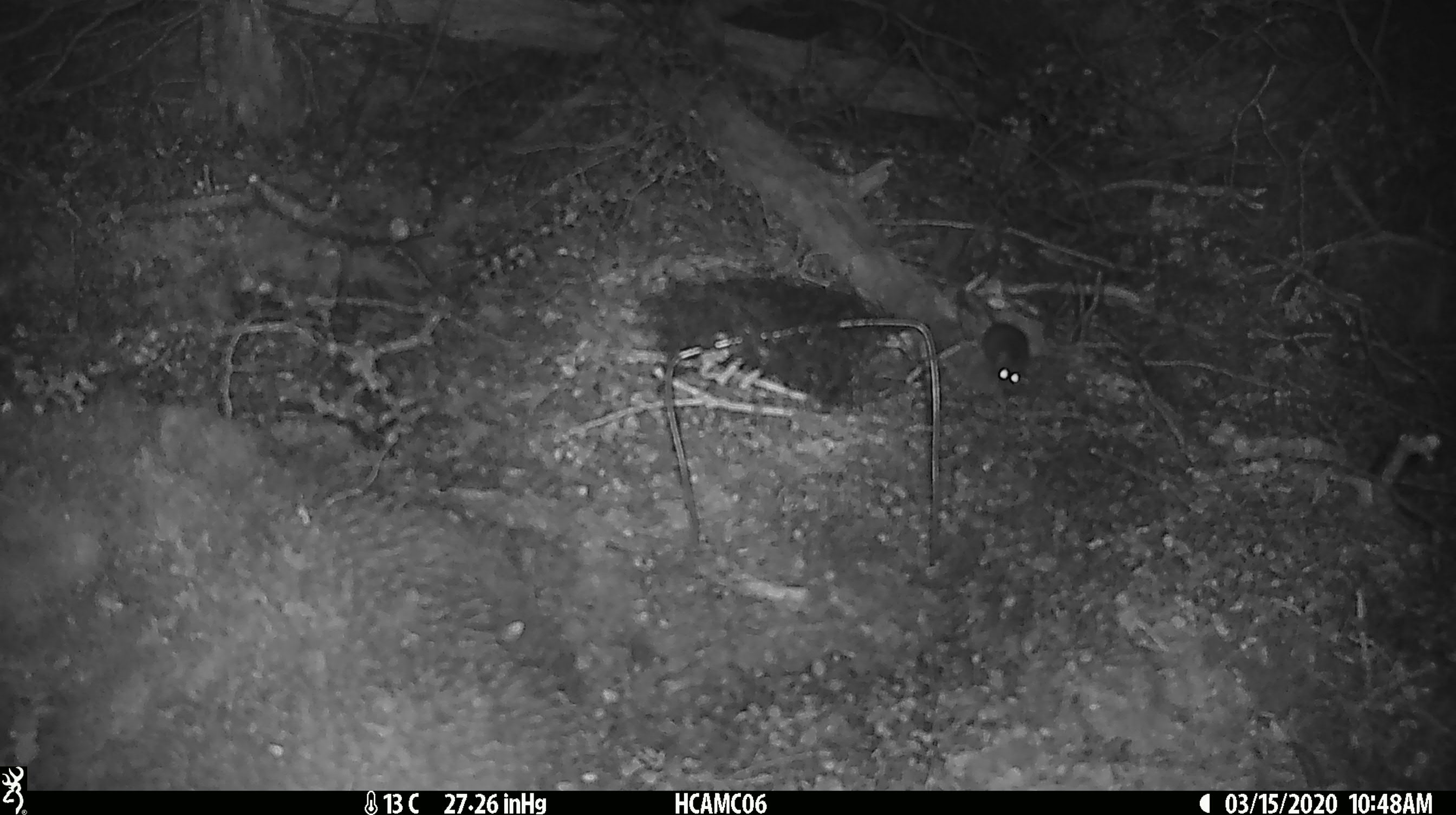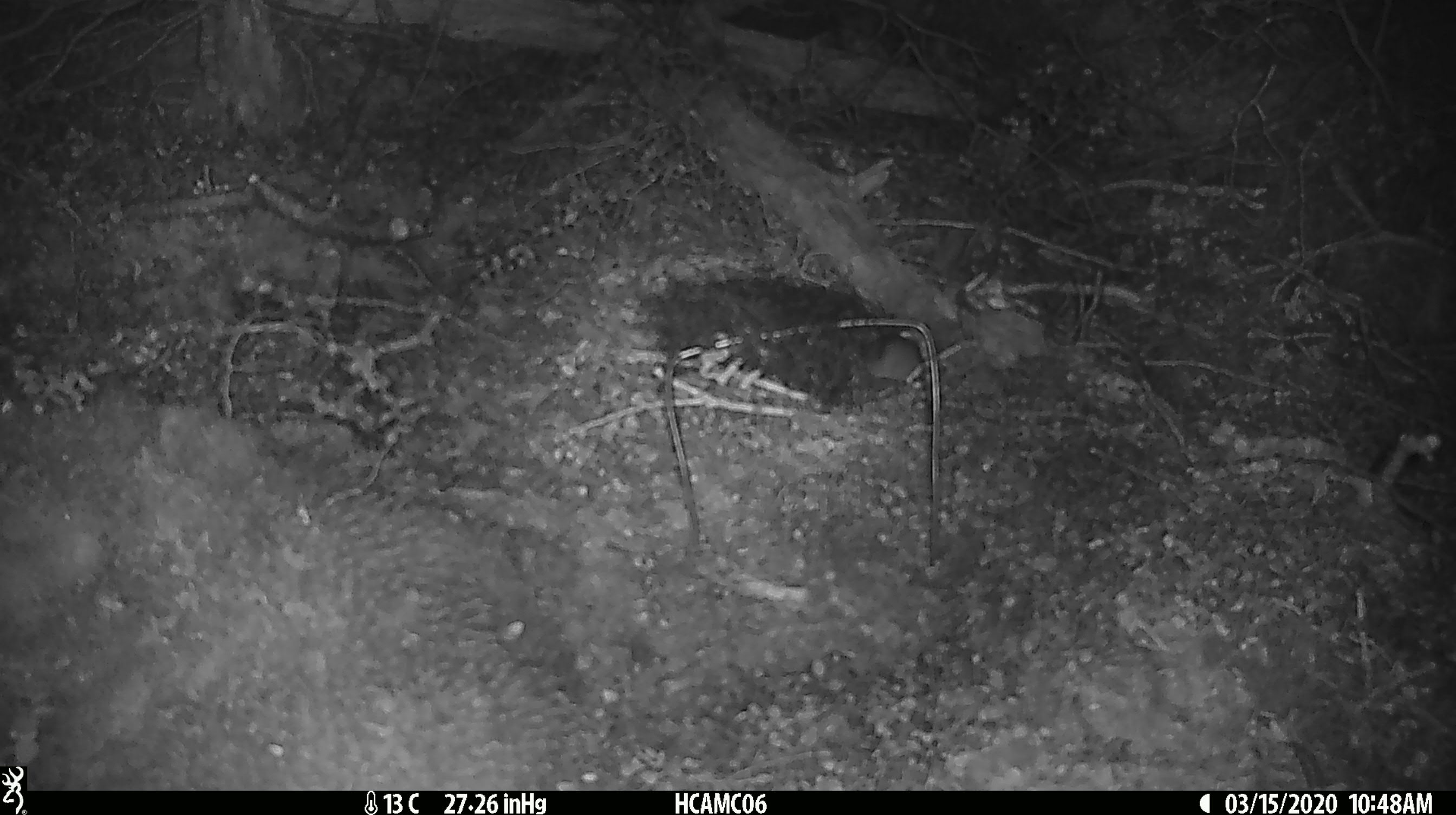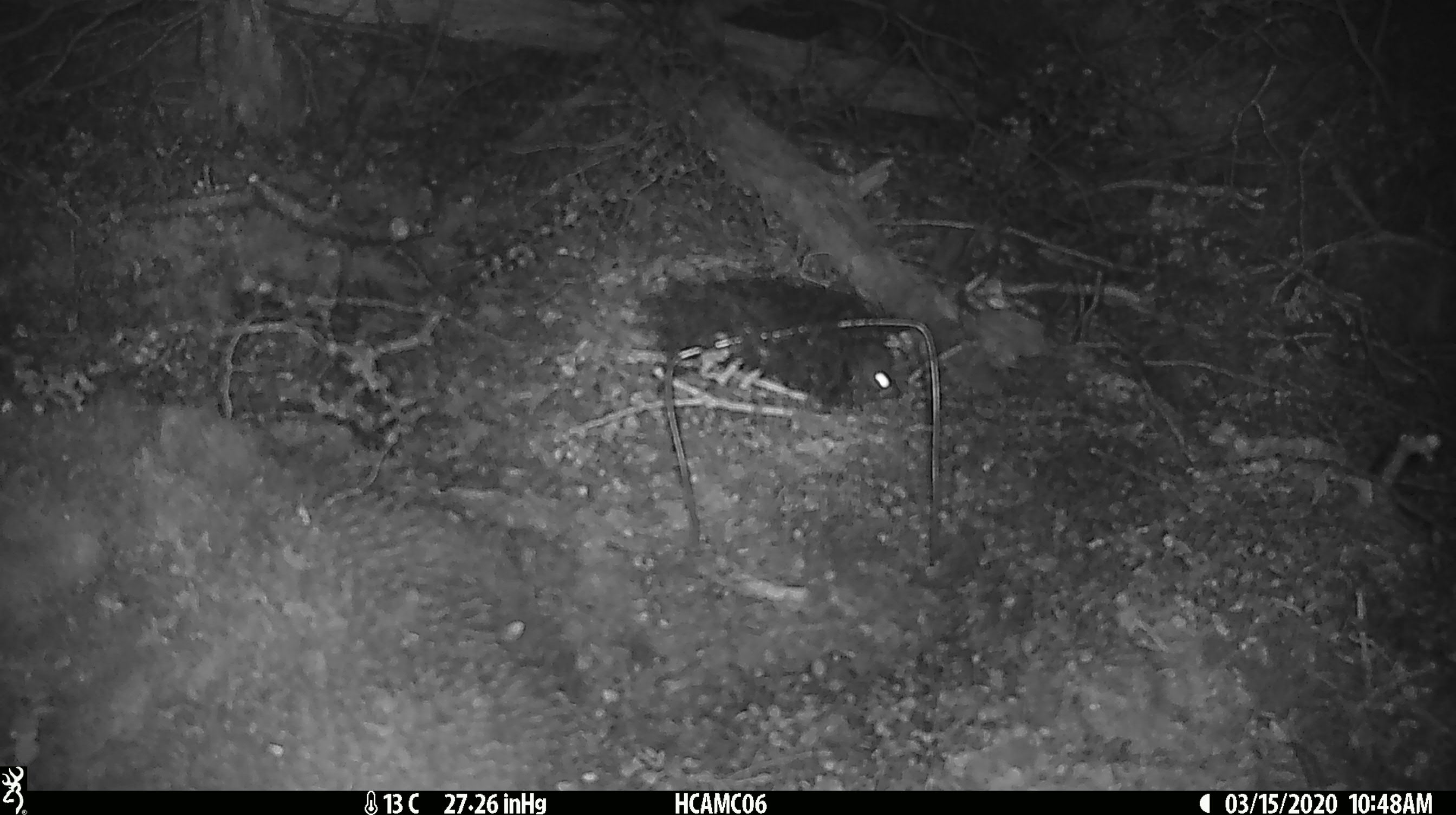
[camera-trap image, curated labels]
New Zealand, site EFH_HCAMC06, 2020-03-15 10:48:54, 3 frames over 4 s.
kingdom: Animalia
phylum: Chordata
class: Mammalia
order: Rodentia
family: Muridae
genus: Mus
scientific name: Mus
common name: mouse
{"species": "mouse (Mus)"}